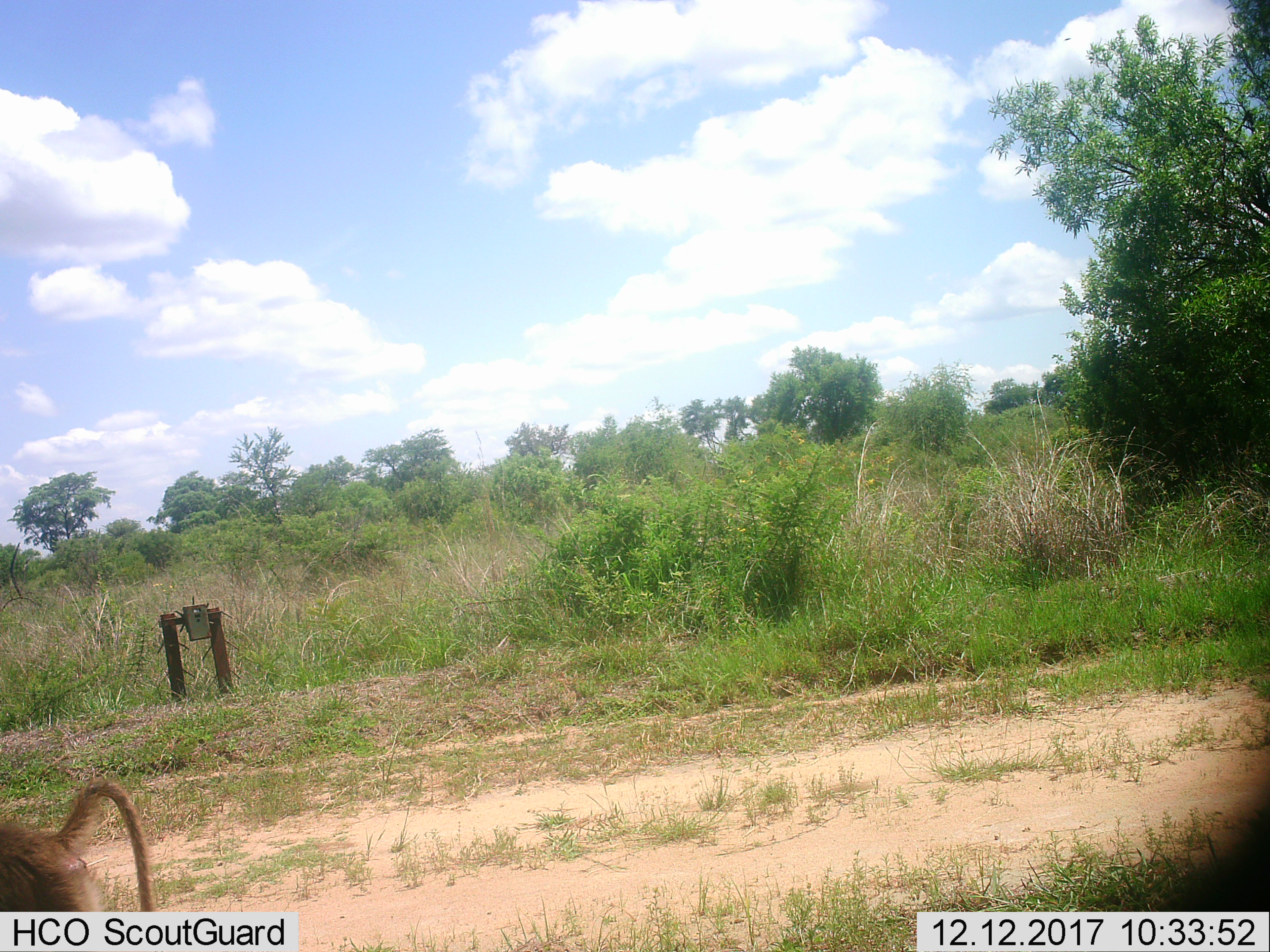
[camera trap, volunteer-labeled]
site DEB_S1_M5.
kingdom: Animalia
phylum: Chordata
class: Mammalia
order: Primates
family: Cercopithecidae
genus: Papio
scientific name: Papio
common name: baboon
Baboon (Papio), count 1. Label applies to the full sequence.